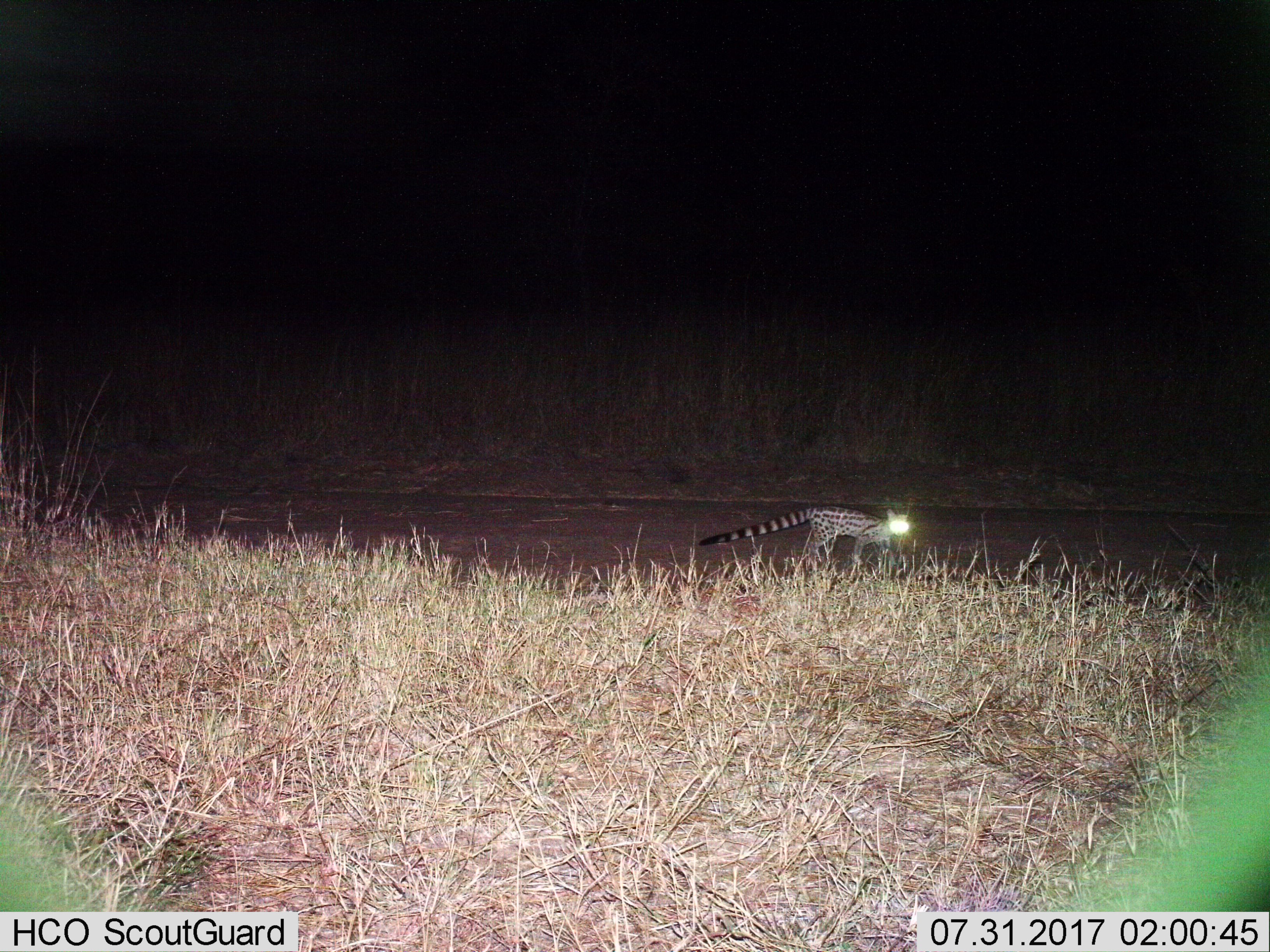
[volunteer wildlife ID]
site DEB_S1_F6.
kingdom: Animalia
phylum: Chordata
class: Mammalia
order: Carnivora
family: Viverridae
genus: Genetta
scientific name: Genetta genetta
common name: small-spotted genet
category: genetcommonsmallspotted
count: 1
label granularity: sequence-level